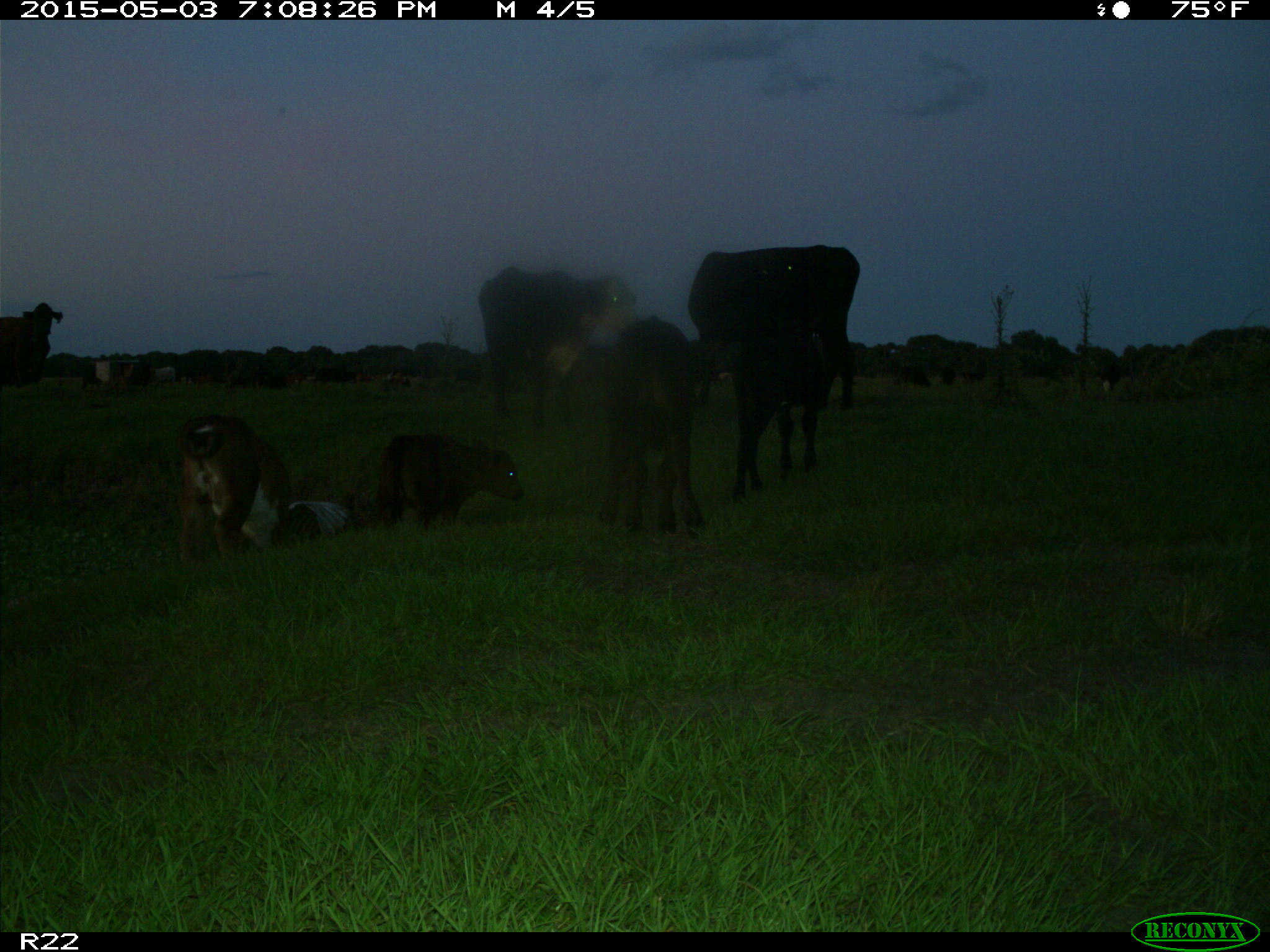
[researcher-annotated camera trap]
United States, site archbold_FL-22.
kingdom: Animalia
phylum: Chordata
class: Mammalia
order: Artiodactyla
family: Bovidae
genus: Bos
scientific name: Bos taurus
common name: domestic cow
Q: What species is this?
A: Bos taurus (domestic cow).